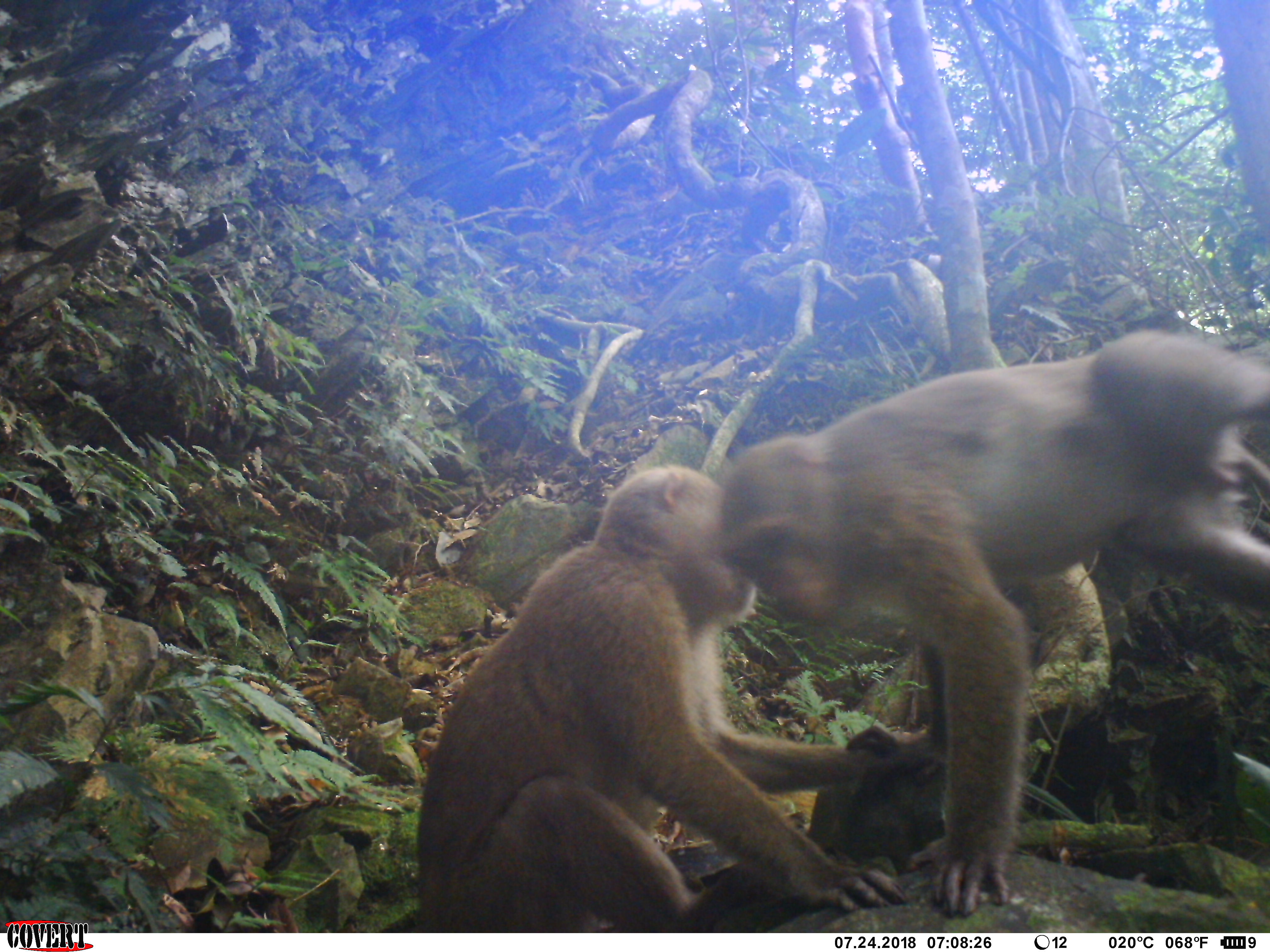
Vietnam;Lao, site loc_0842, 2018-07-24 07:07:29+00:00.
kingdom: Animalia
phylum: Chordata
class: Mammalia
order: Primates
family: Cercopithecidae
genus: Macaca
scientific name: Macaca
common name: macaques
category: assam or rhesus macaque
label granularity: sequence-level